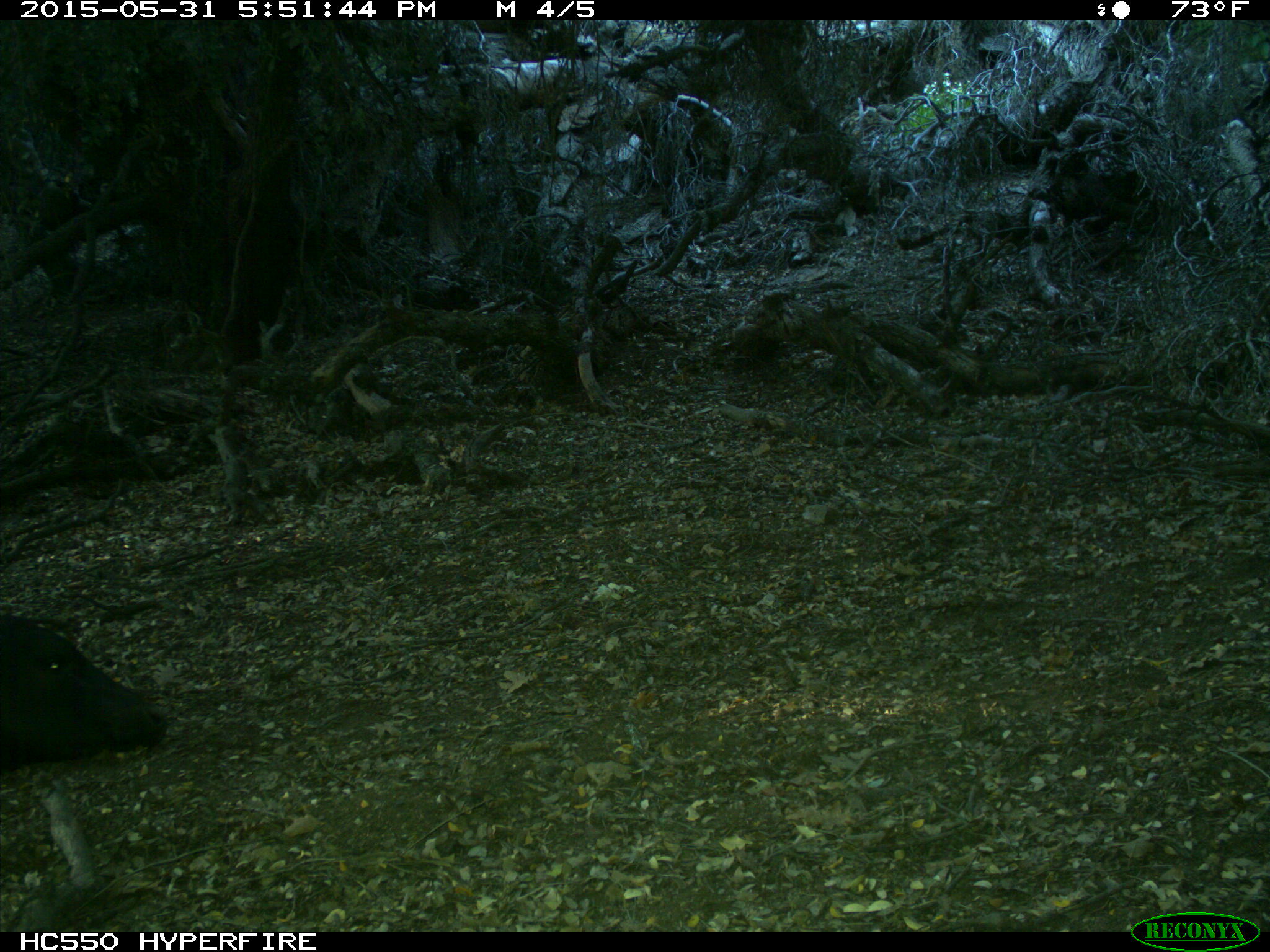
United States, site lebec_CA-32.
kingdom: Animalia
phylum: Chordata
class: Mammalia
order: Artiodactyla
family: Bovidae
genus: Bos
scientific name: Bos taurus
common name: domestic cow